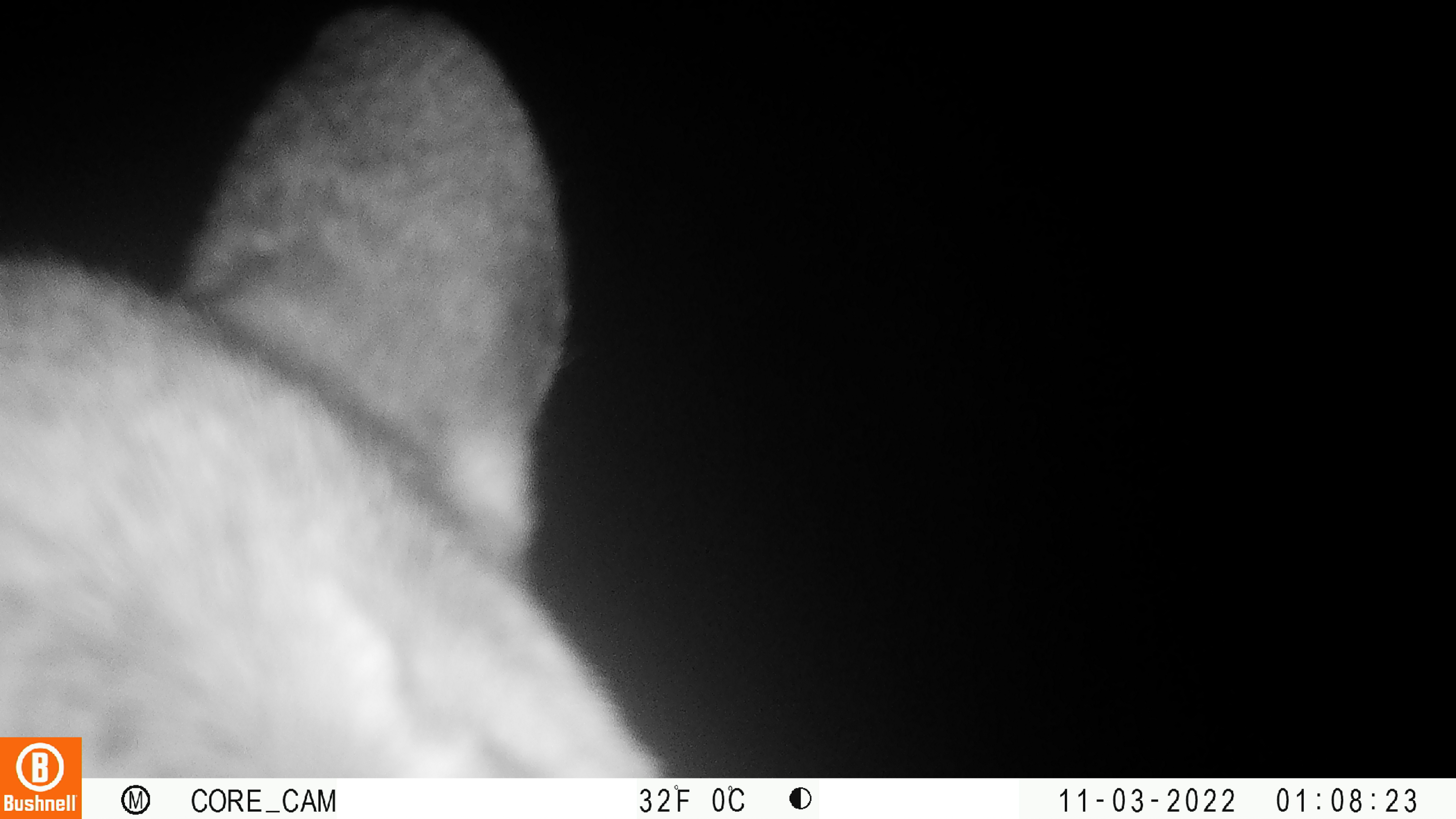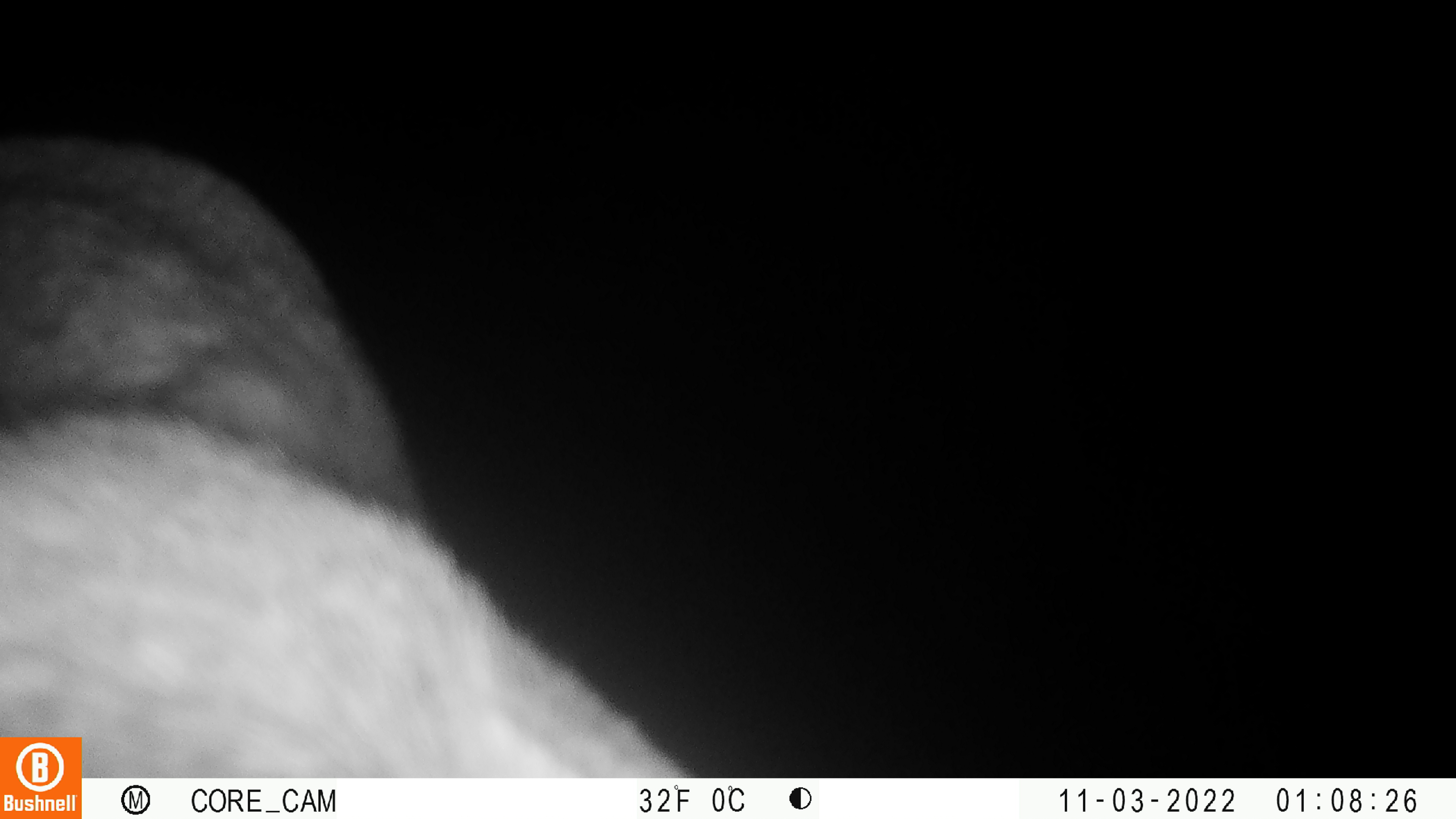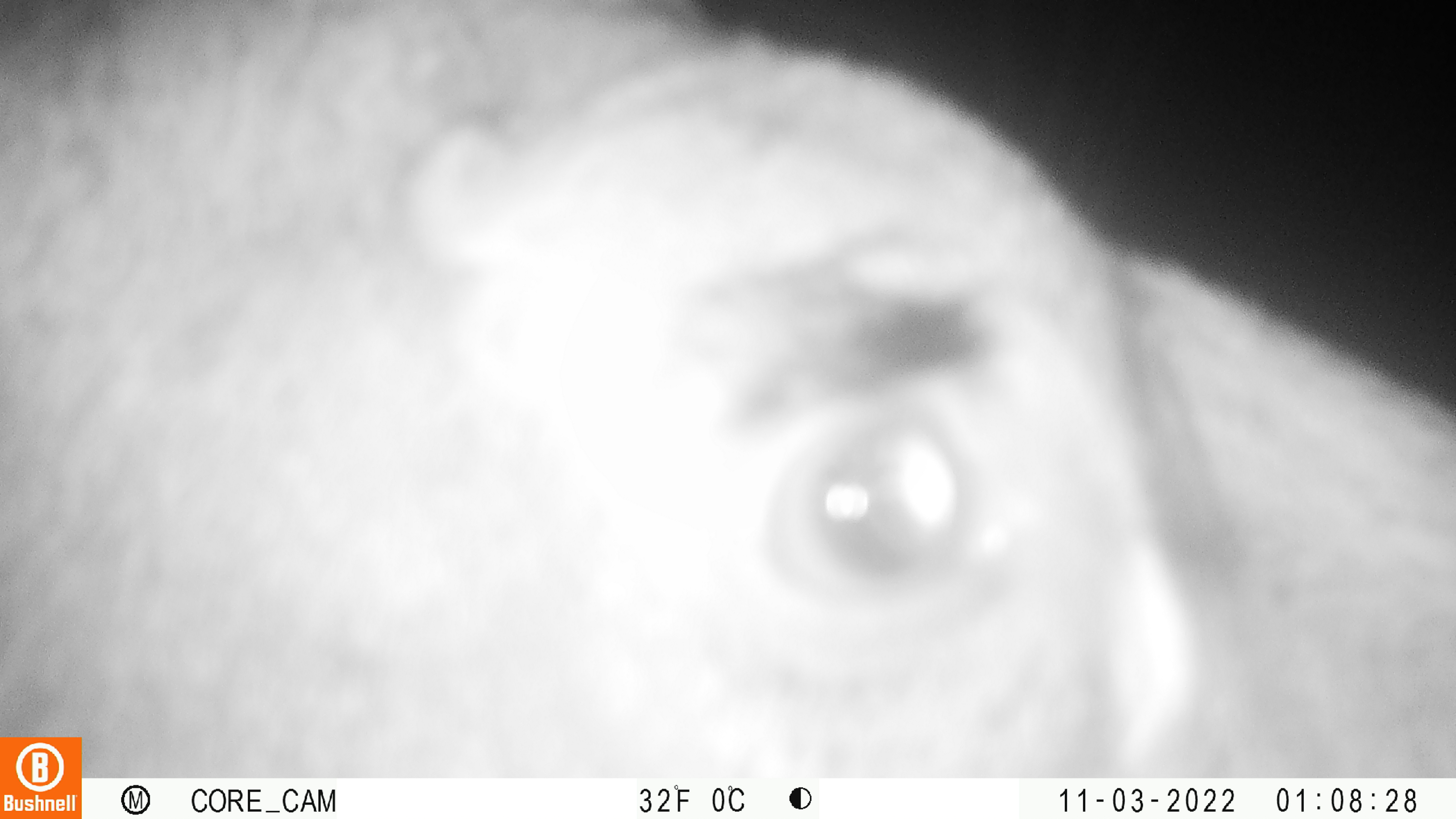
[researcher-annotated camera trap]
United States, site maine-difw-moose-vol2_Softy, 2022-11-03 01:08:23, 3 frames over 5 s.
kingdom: Animalia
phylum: Chordata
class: Mammalia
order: Artiodactyla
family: Cervidae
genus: Alces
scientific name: Alces alces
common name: moose